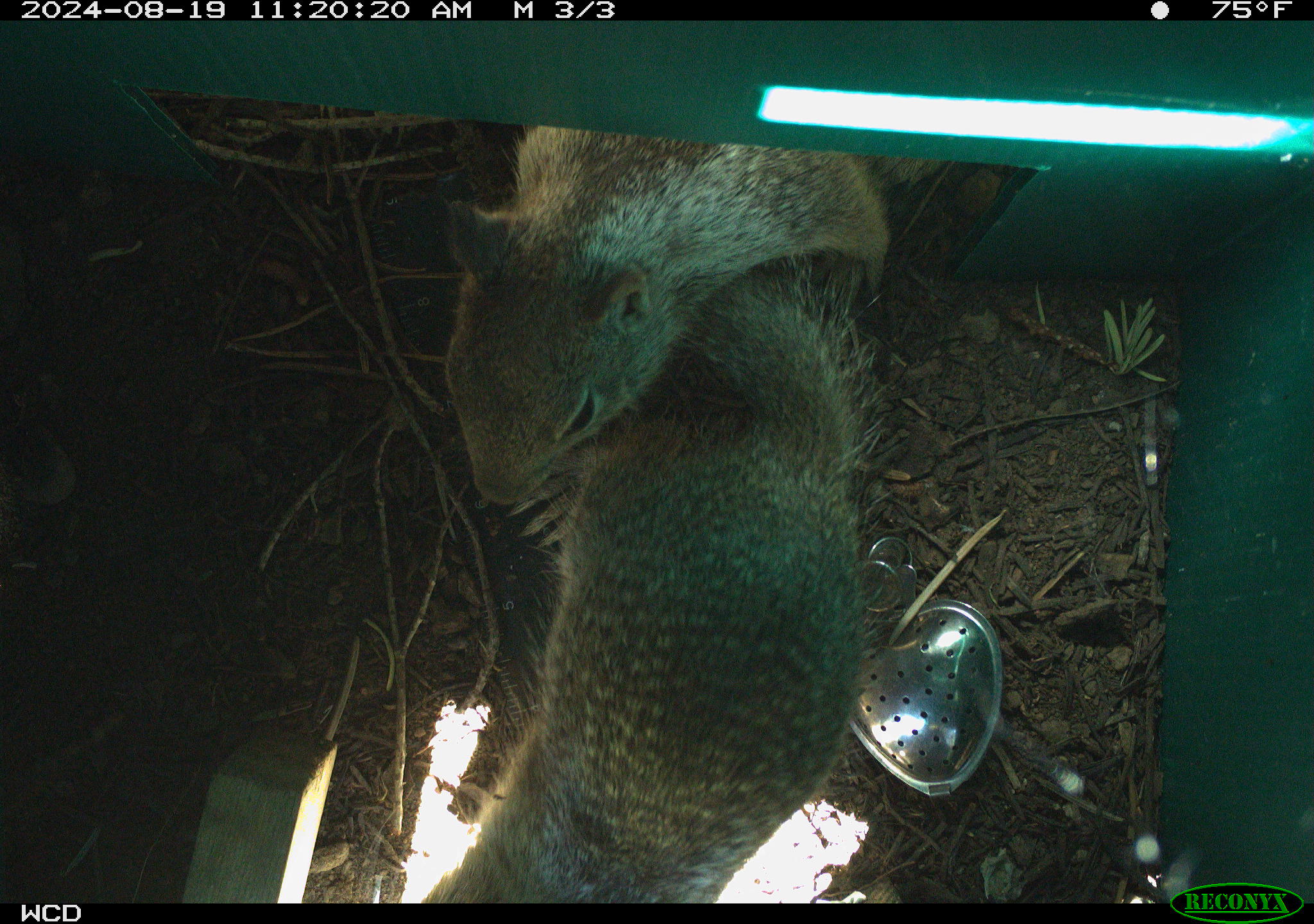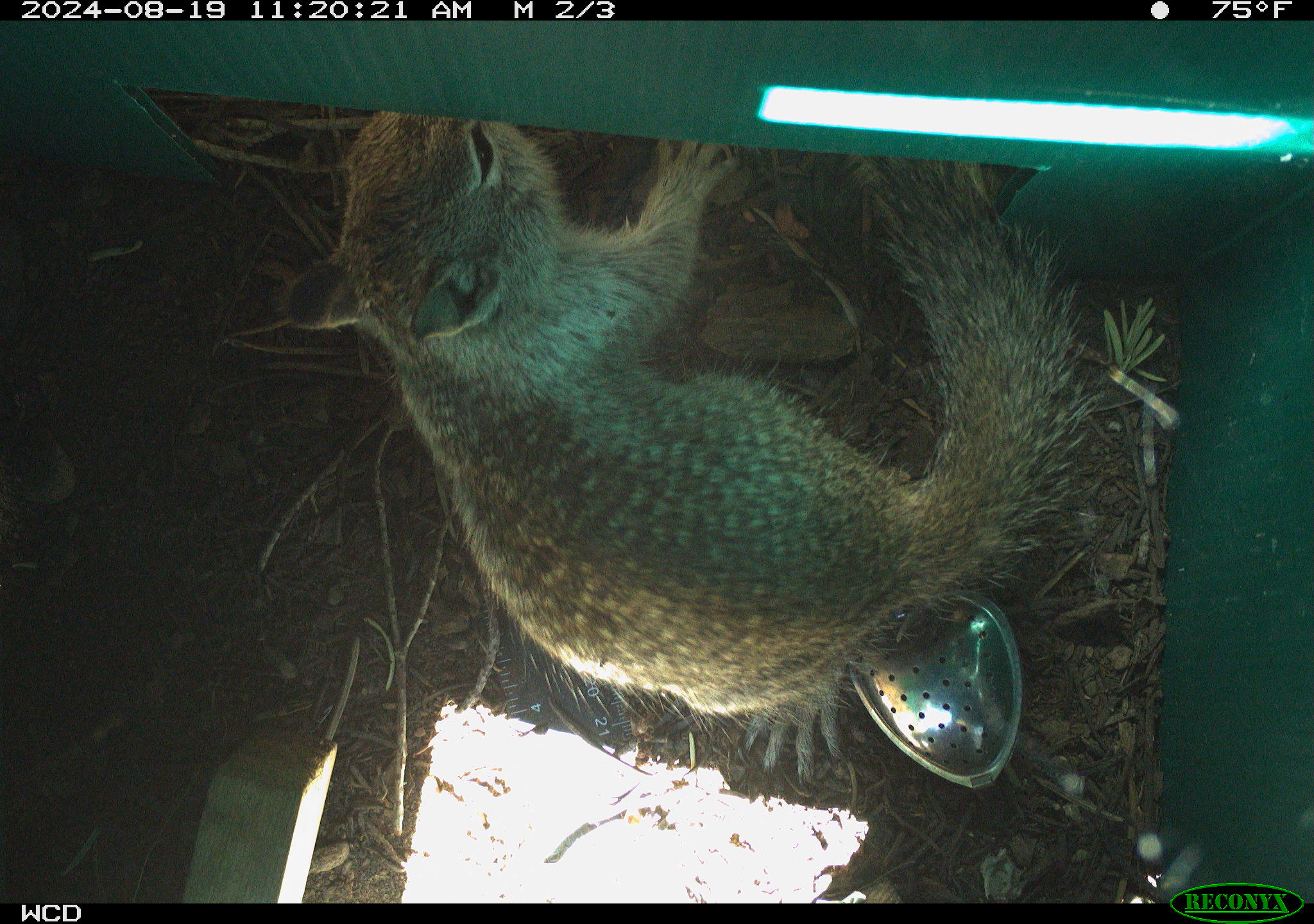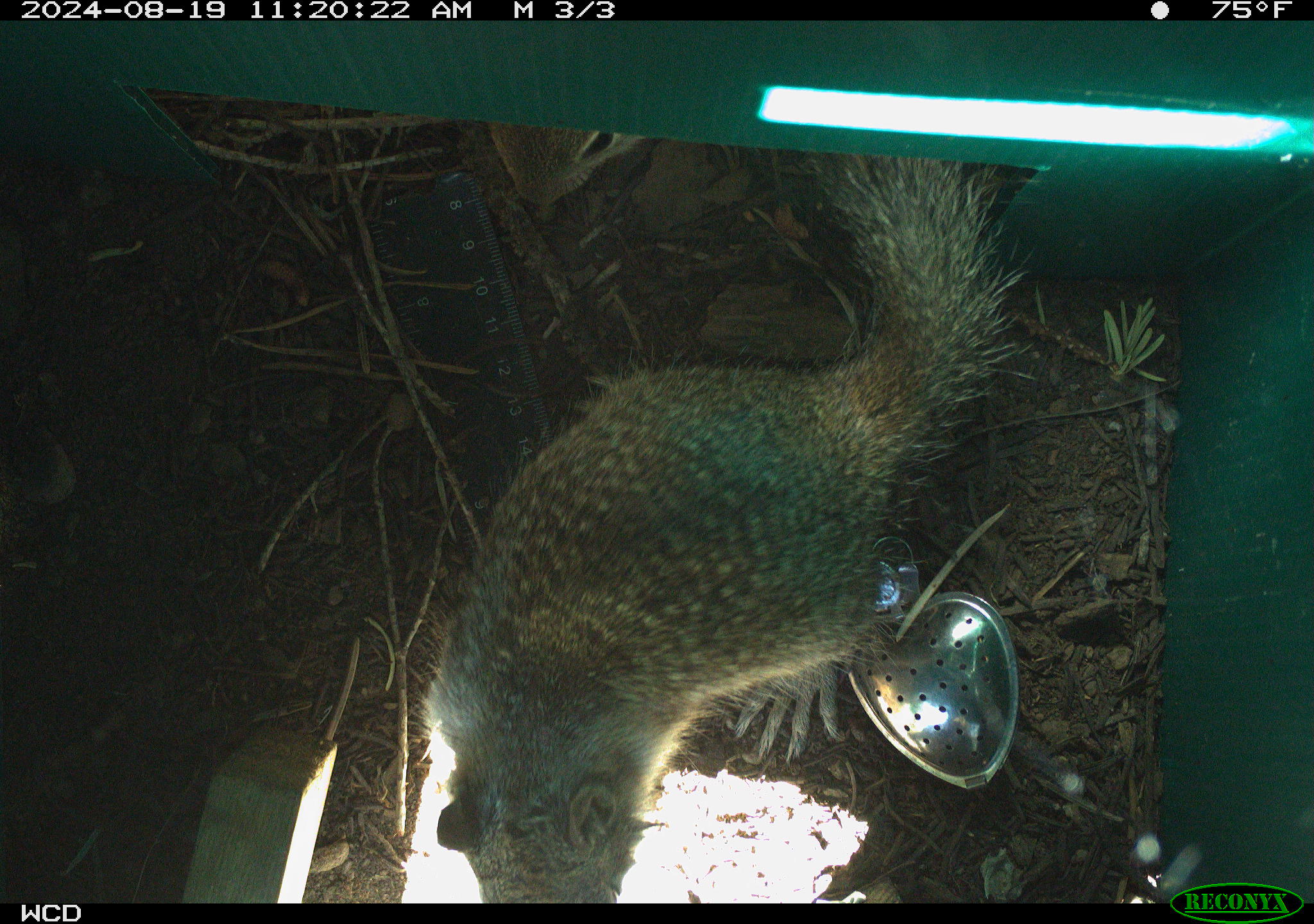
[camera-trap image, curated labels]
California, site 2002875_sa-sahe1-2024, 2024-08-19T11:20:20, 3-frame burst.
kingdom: Animalia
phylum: Chordata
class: Mammalia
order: Rodentia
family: Sciuridae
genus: Otospermophilus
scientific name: Otospermophilus beecheyi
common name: california ground squirrel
California ground squirrel (Otospermophilus beecheyi).